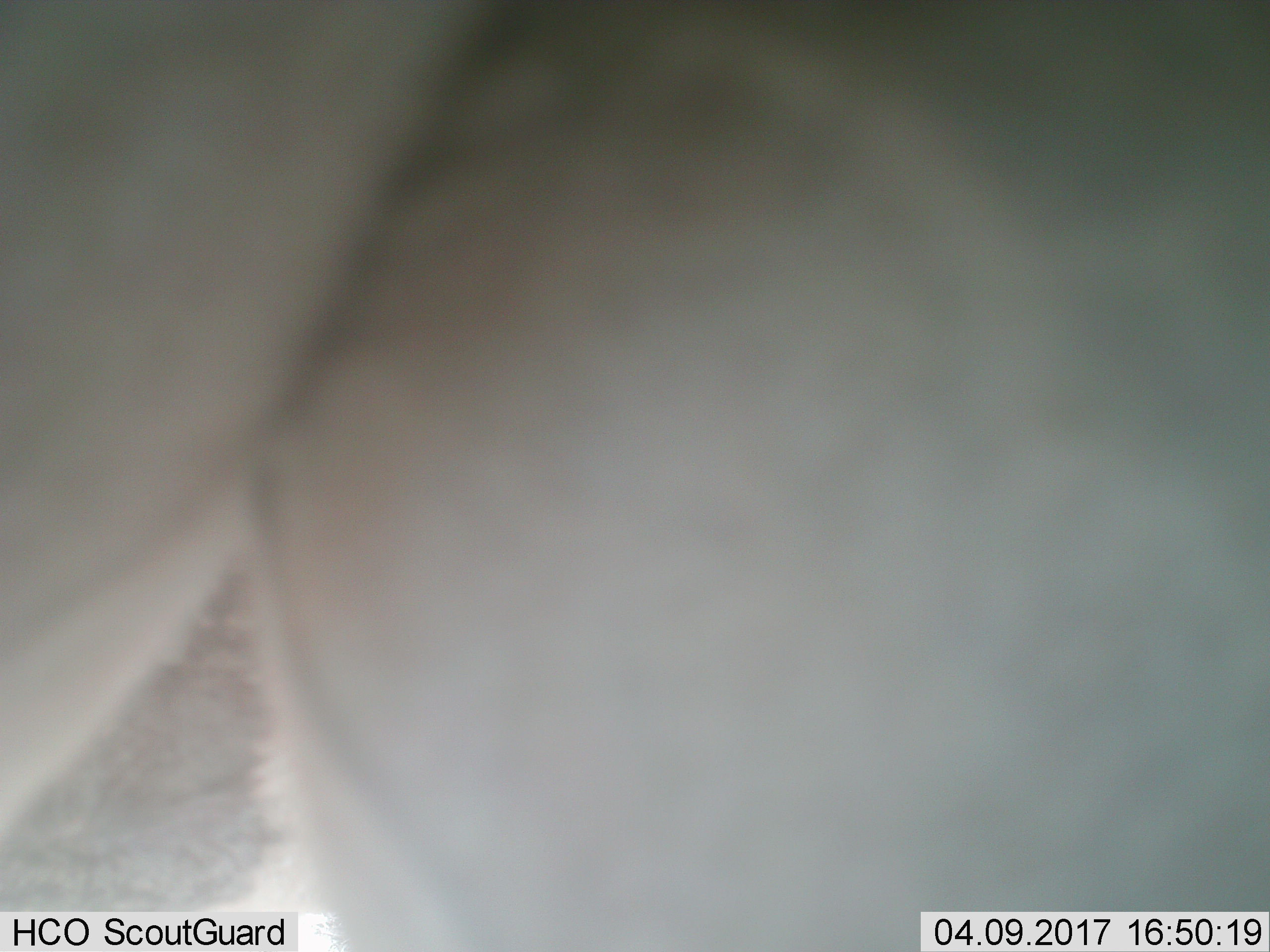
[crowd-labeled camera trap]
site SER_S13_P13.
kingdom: Animalia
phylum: Chordata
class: Mammalia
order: Artiodactyla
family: Bovidae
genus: Connochaetes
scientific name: Connochaetes taurinus taurinus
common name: blue wildebeest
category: wildebeestblue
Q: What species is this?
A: Wildebeestblue (blue wildebeest) (Connochaetes taurinus taurinus).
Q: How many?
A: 1.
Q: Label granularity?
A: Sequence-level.